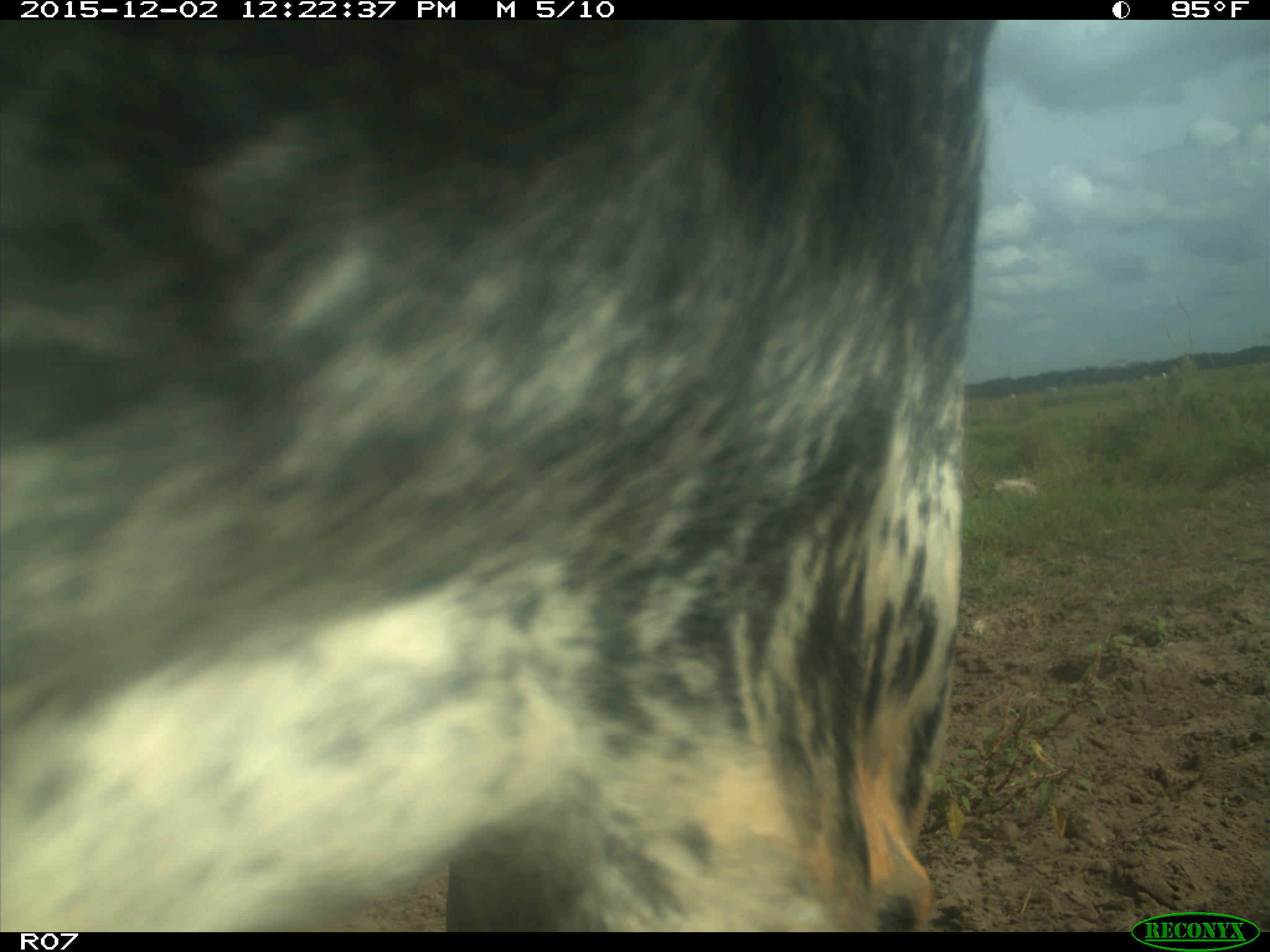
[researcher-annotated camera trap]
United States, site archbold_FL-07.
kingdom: Animalia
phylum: Chordata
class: Mammalia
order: Artiodactyla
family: Bovidae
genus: Bos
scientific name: Bos taurus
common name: domestic cow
Bos taurus (domestic cow).